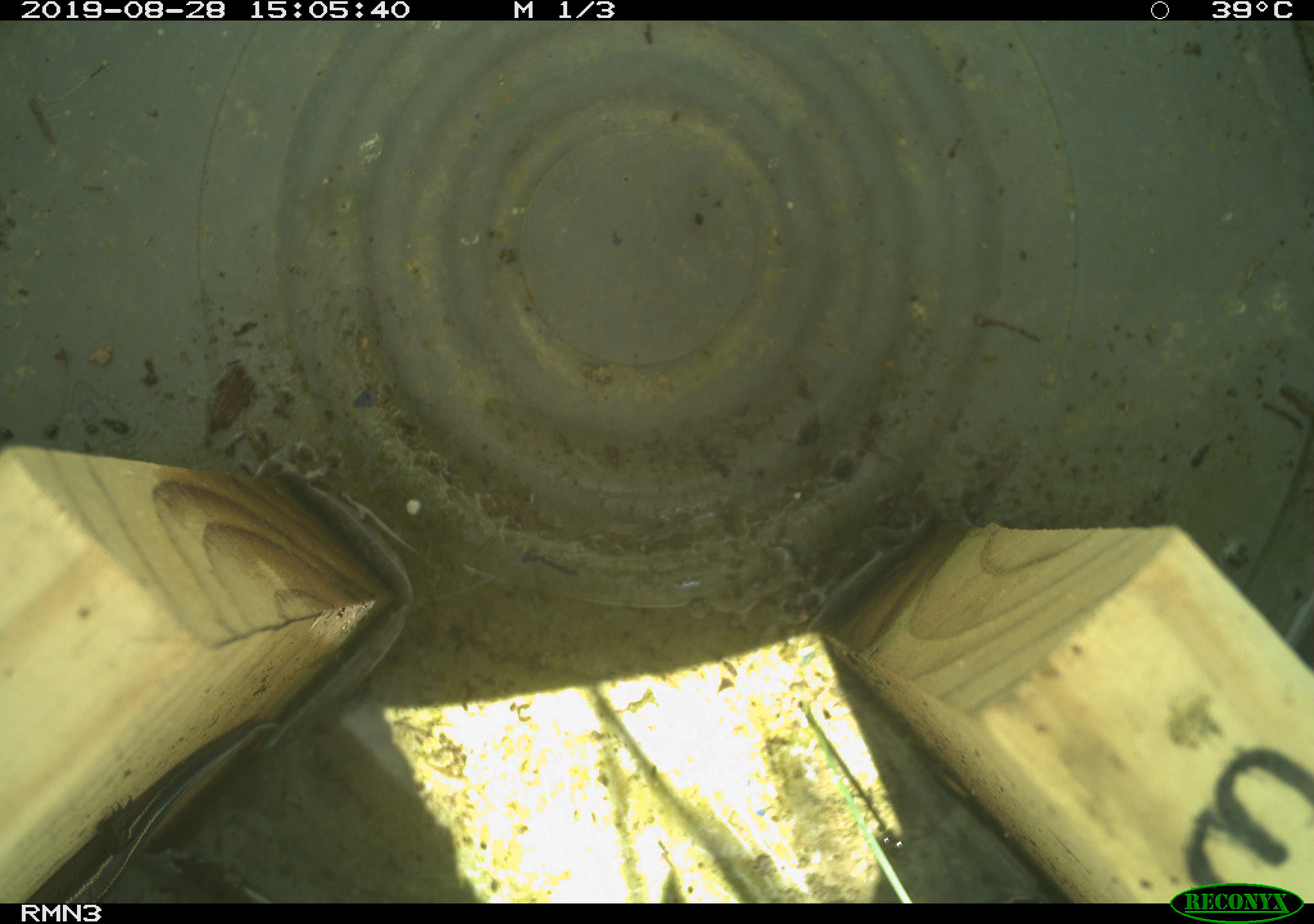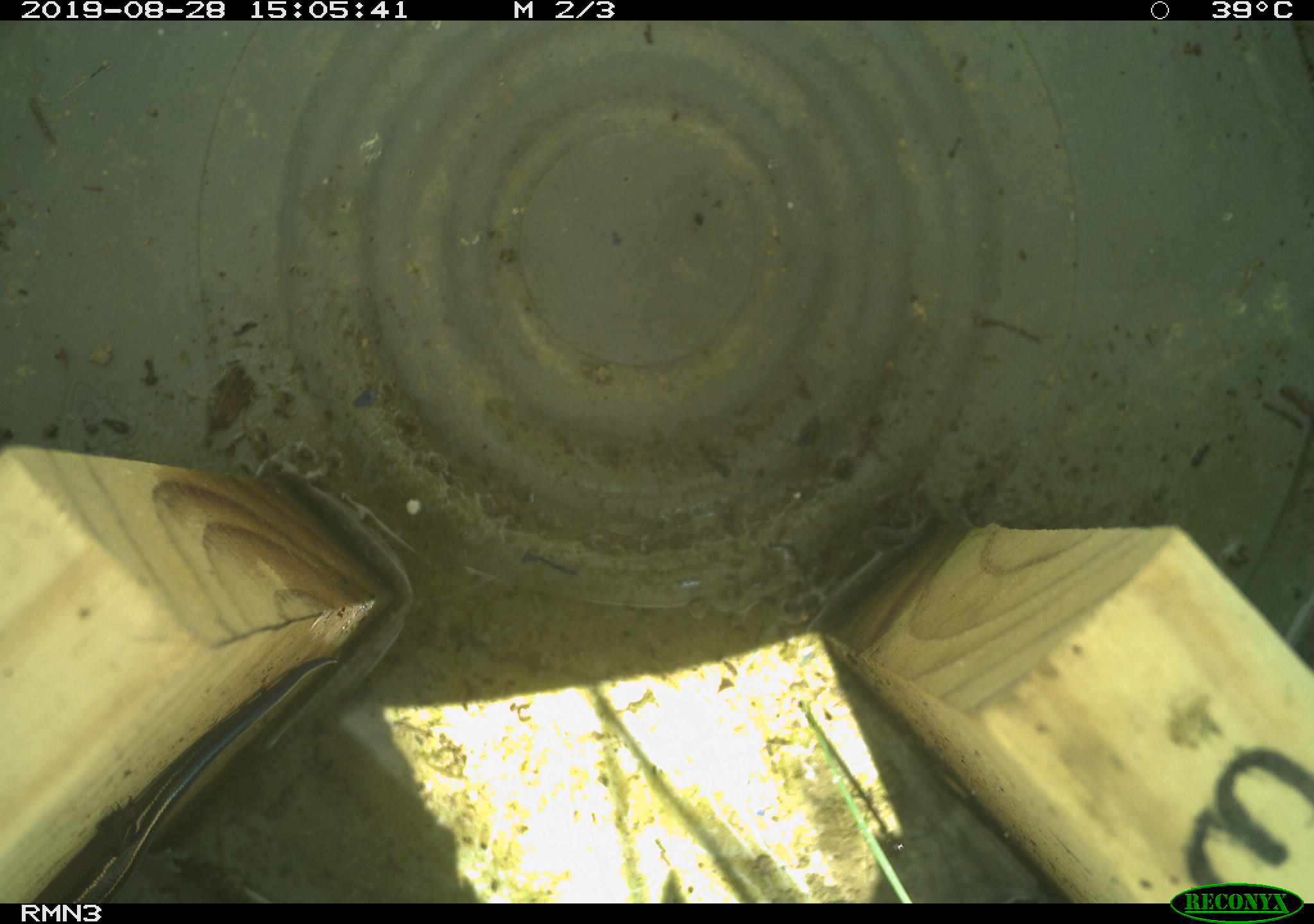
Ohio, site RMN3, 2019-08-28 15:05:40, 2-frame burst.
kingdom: Animalia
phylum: Chordata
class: Reptilia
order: Squamata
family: Scincidae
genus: Plestiodon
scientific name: Plestiodon fasciatus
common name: common five-lined skink